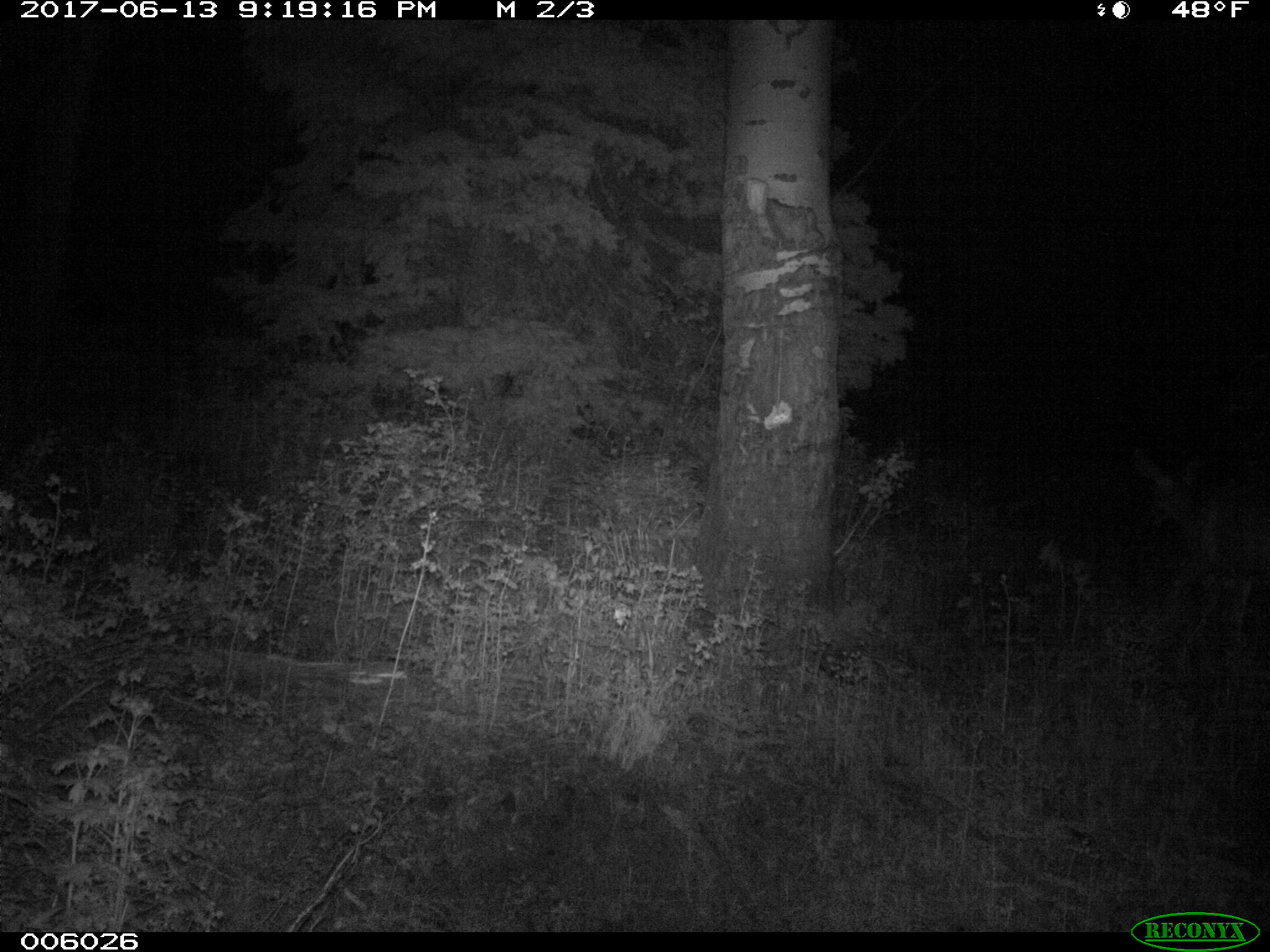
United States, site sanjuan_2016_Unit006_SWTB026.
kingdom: Animalia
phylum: Chordata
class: Mammalia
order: Artiodactyla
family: Cervidae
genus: Odocoileus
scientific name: Odocoileus hemionus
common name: mule deer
Odocoileus hemionus (mule deer).